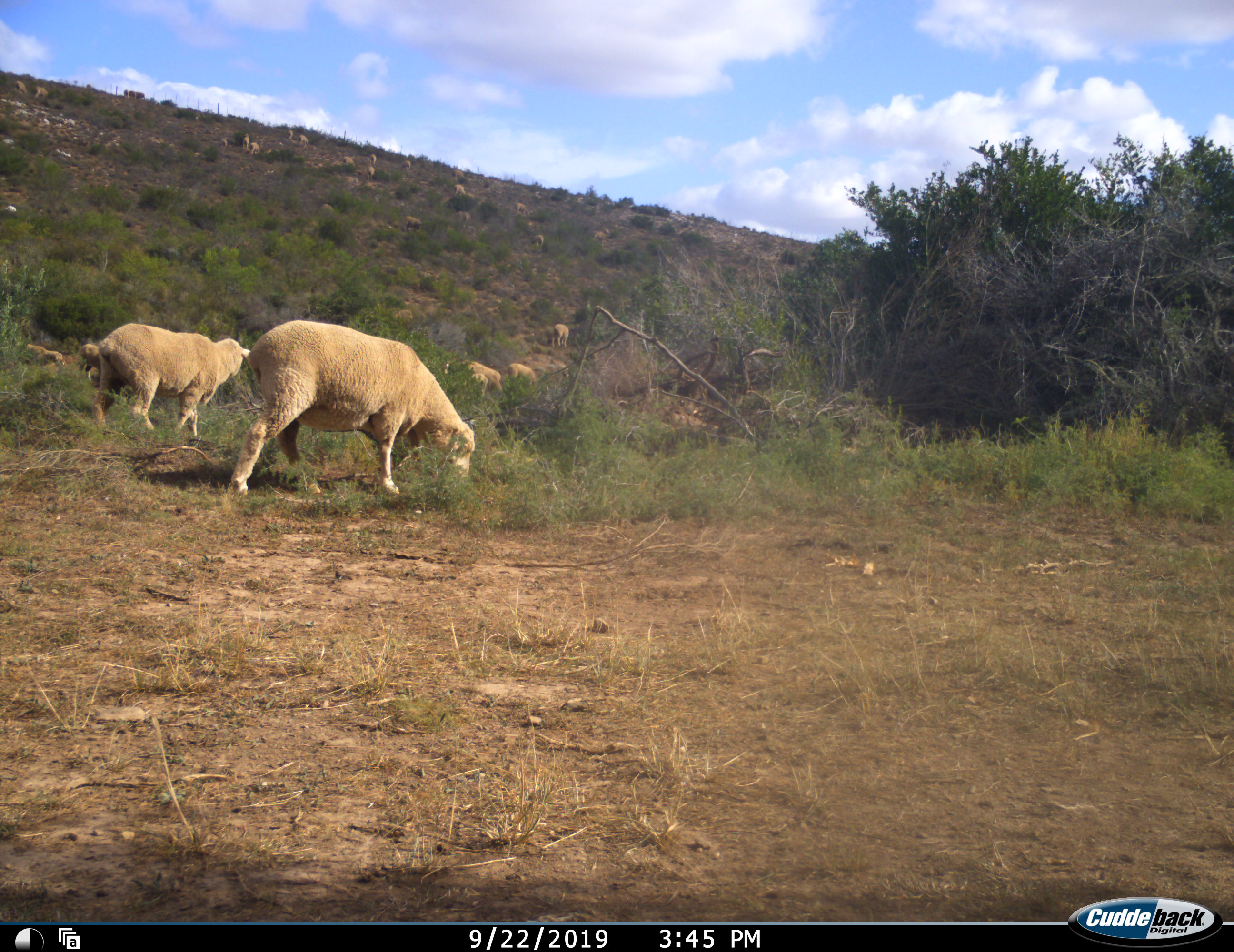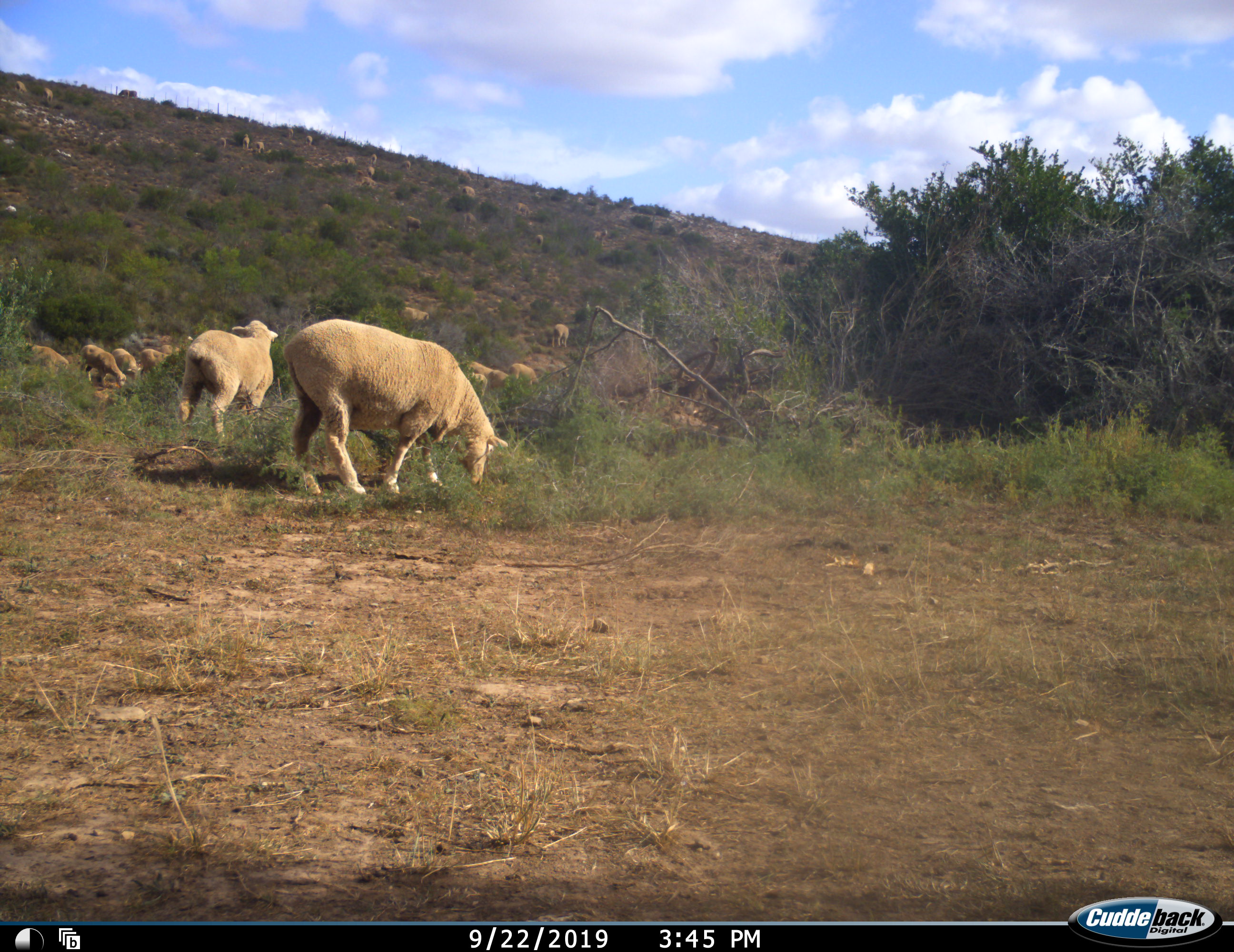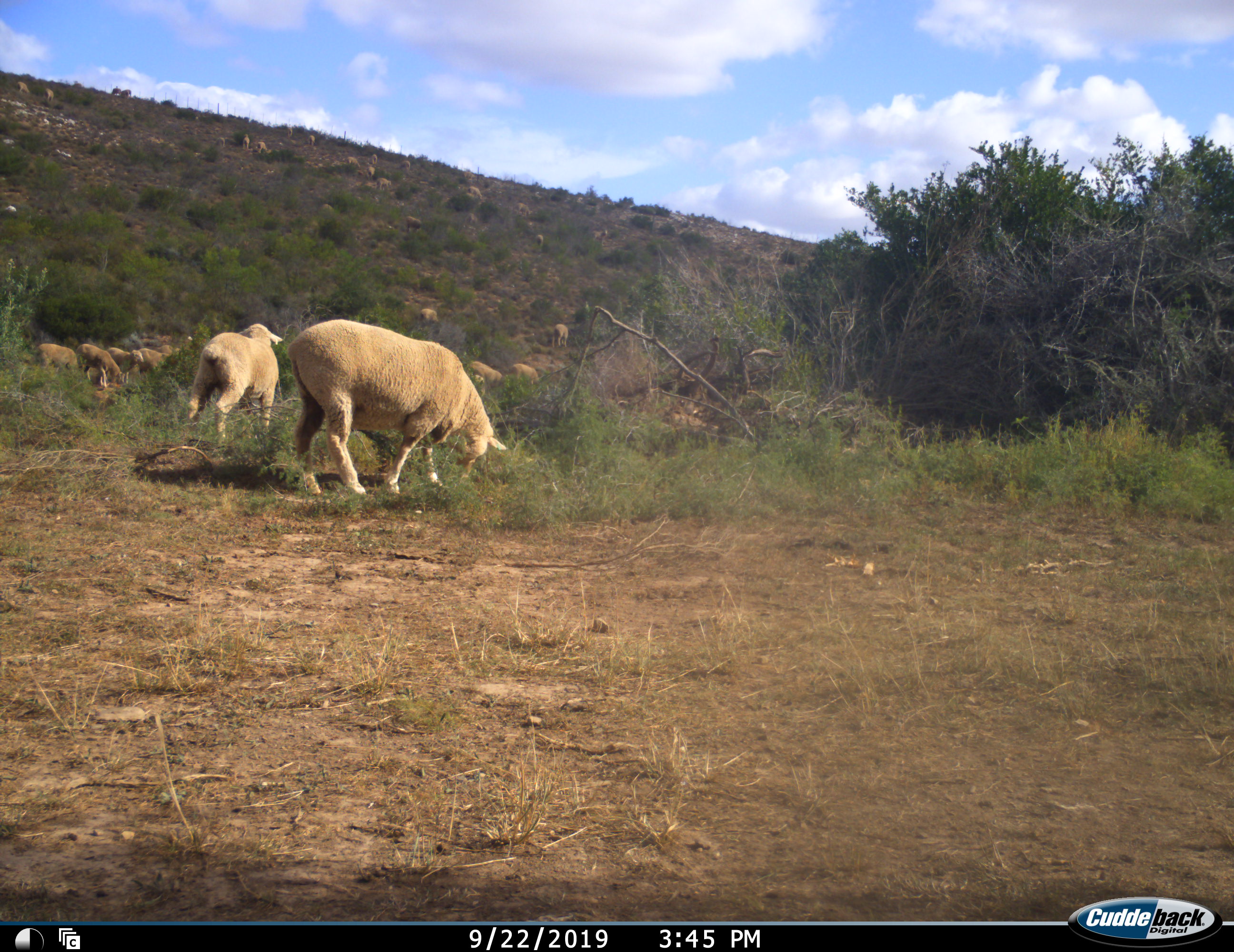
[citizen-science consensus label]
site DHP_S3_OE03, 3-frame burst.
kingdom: Animalia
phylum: Chordata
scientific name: Vertebrata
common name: domestic animal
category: domesticanimal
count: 11-50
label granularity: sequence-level